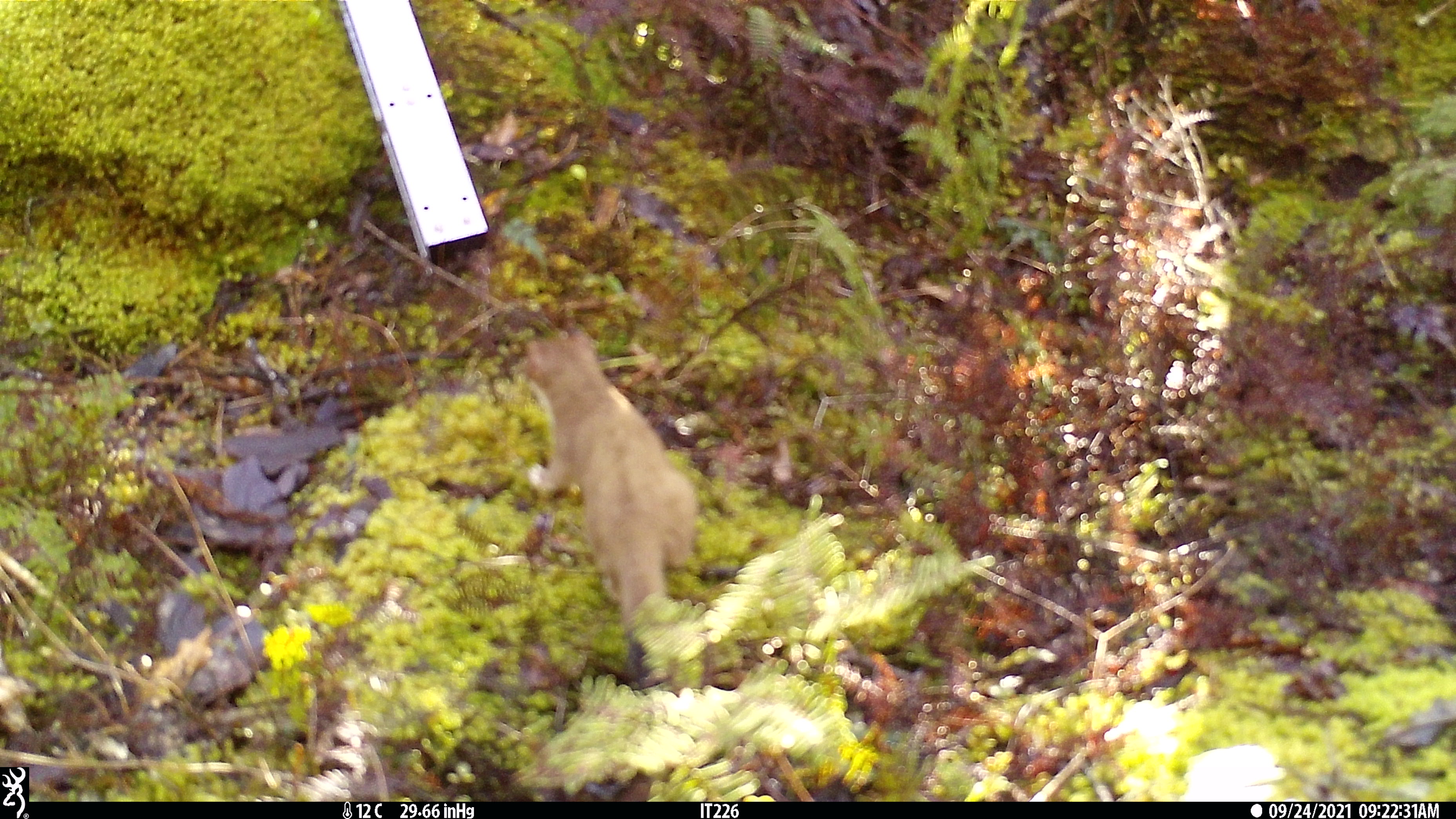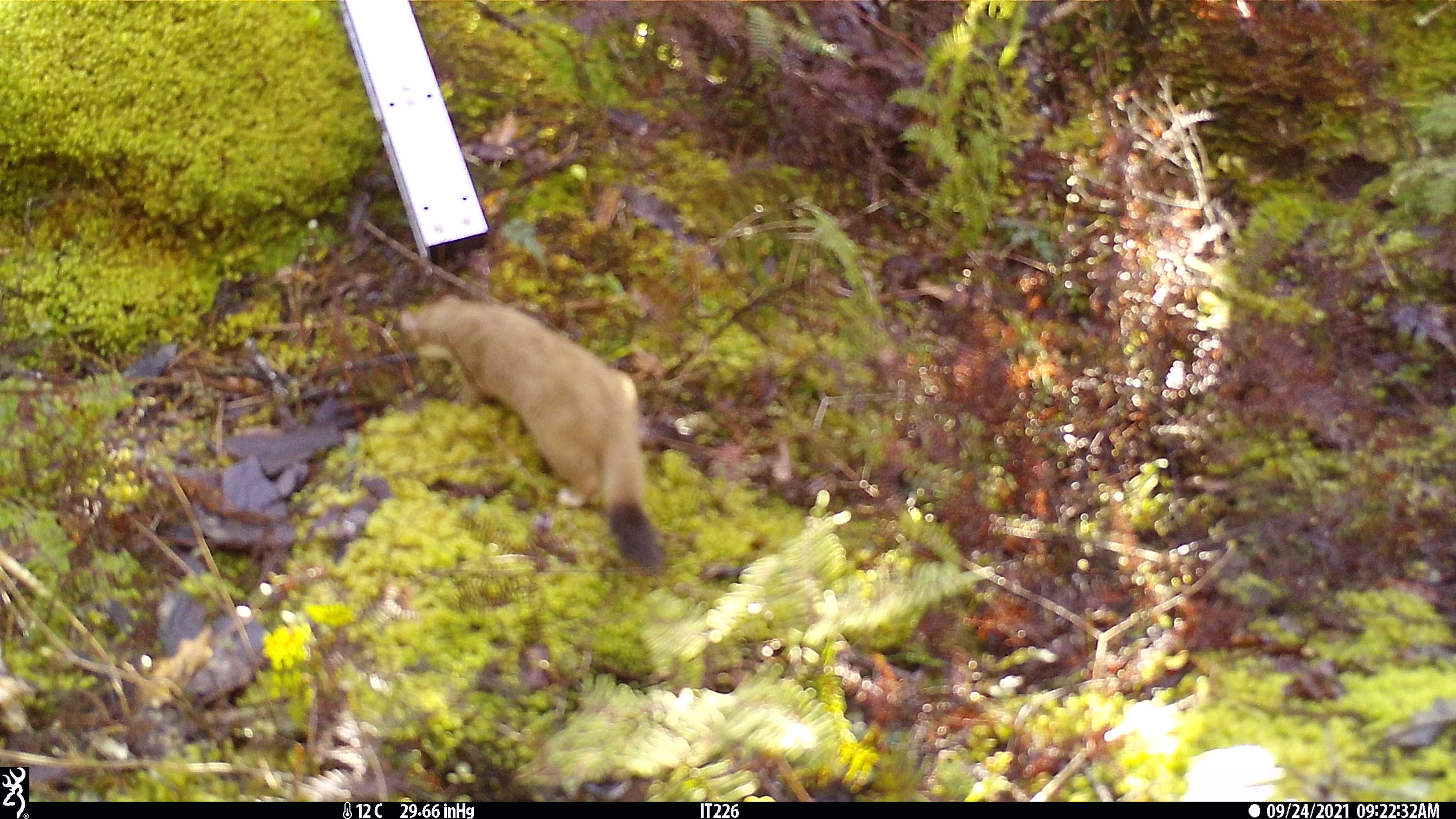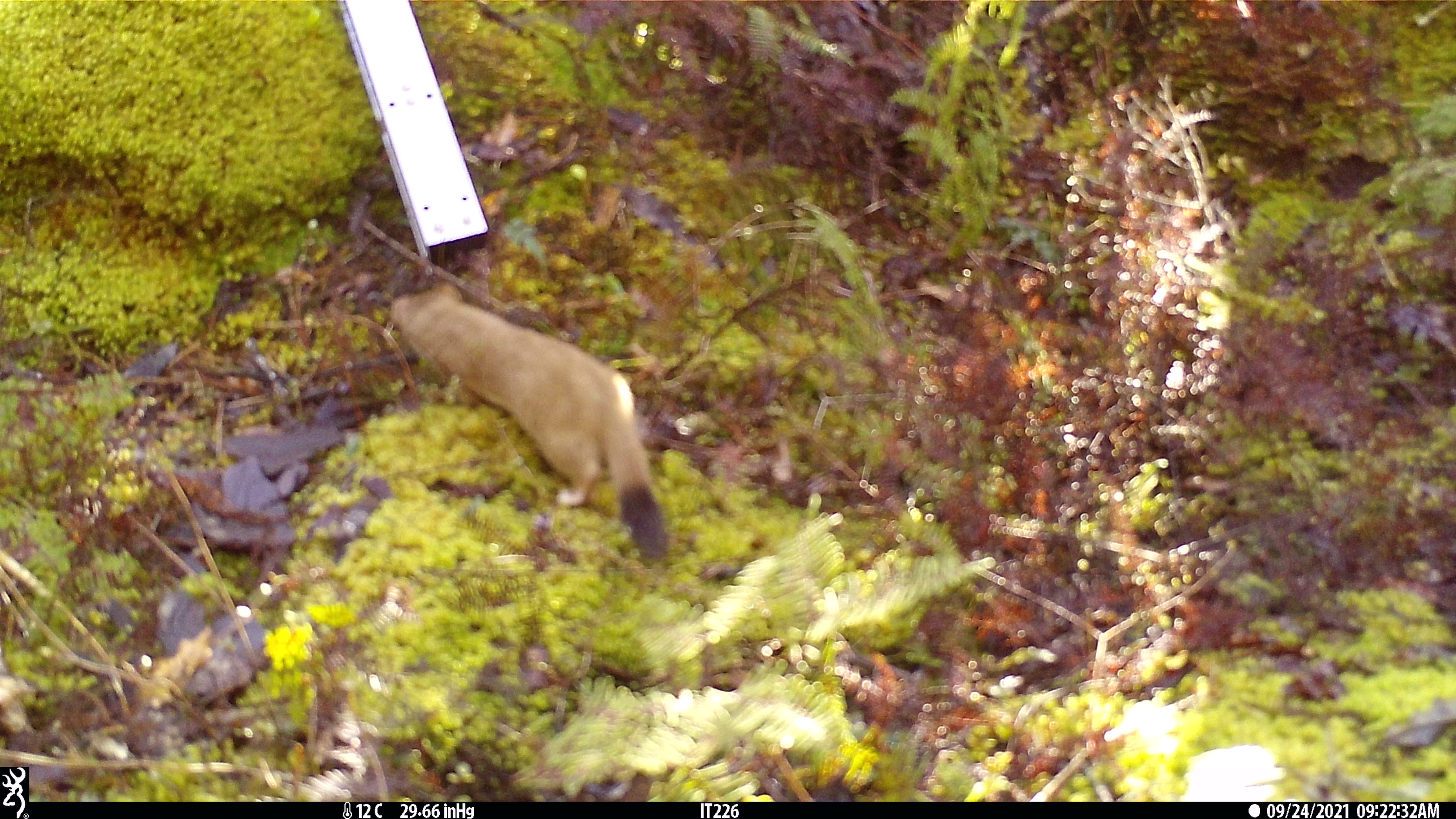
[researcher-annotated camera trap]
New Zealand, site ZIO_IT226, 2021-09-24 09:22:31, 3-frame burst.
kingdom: Animalia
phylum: Chordata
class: Mammalia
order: Carnivora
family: Mustelidae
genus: Mustela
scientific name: Mustela erminea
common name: stoat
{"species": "stoat (Mustela erminea)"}